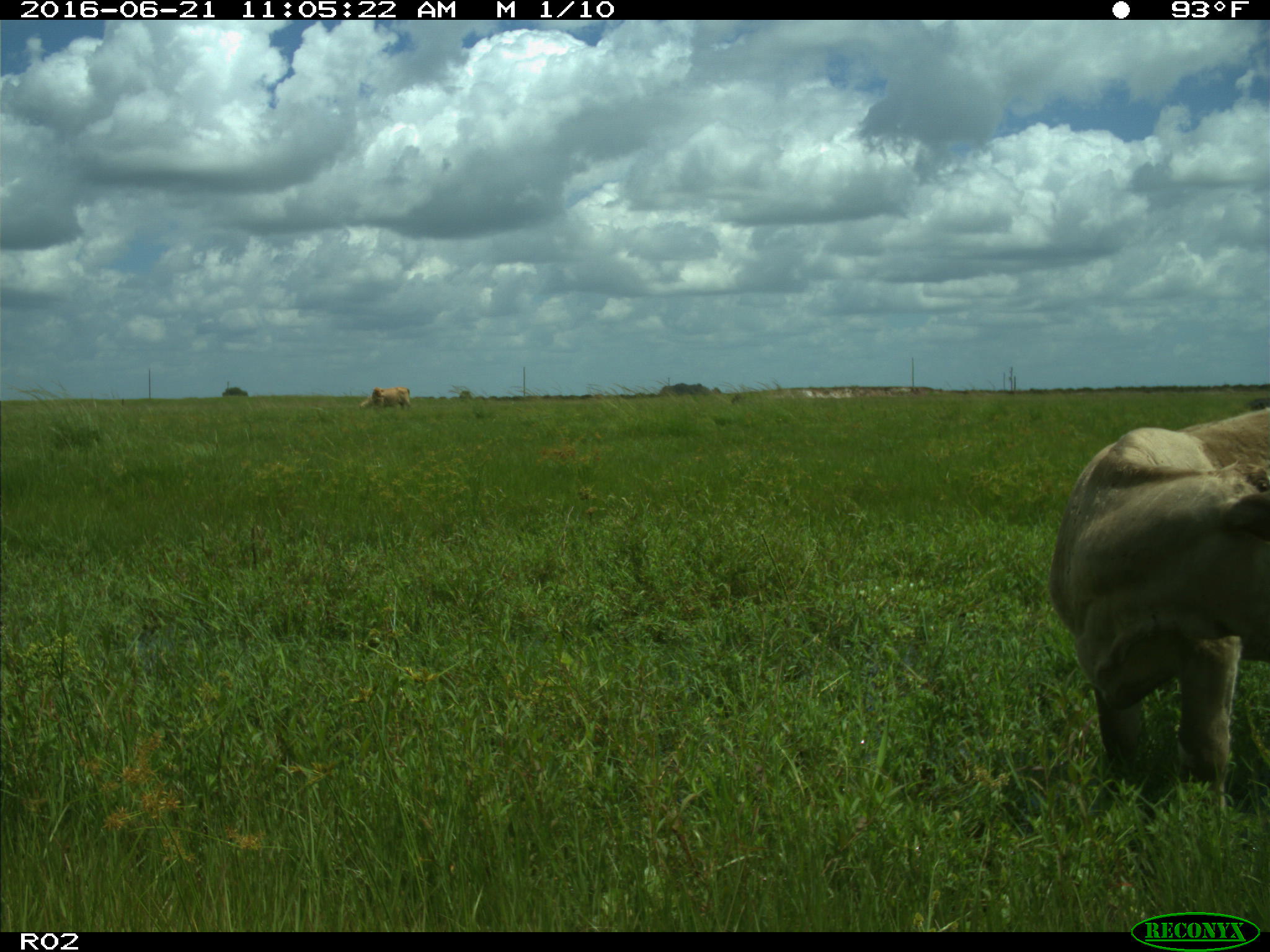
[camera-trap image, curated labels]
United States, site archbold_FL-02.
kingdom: Animalia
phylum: Chordata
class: Mammalia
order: Artiodactyla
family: Bovidae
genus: Bos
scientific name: Bos taurus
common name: domestic cow